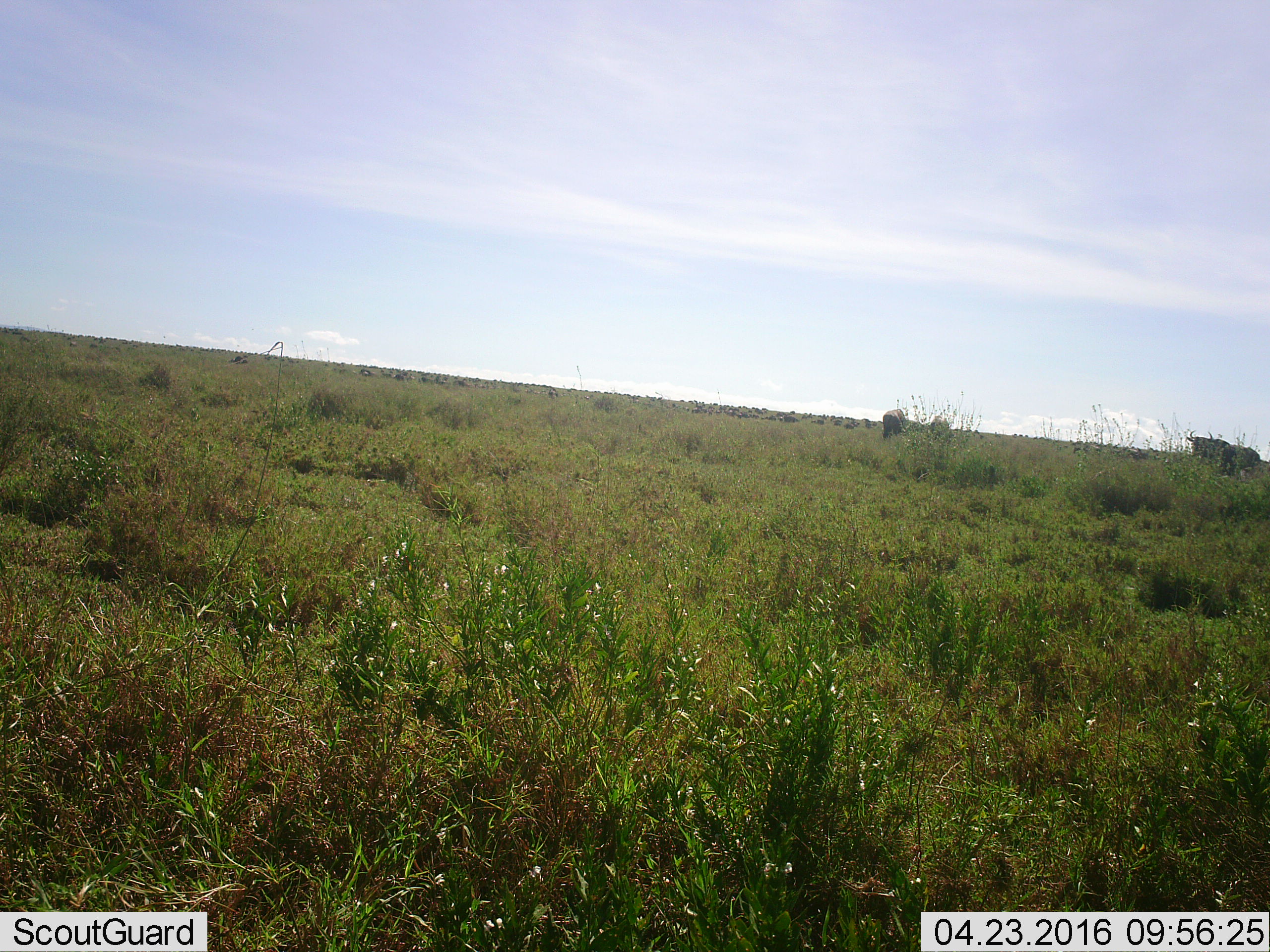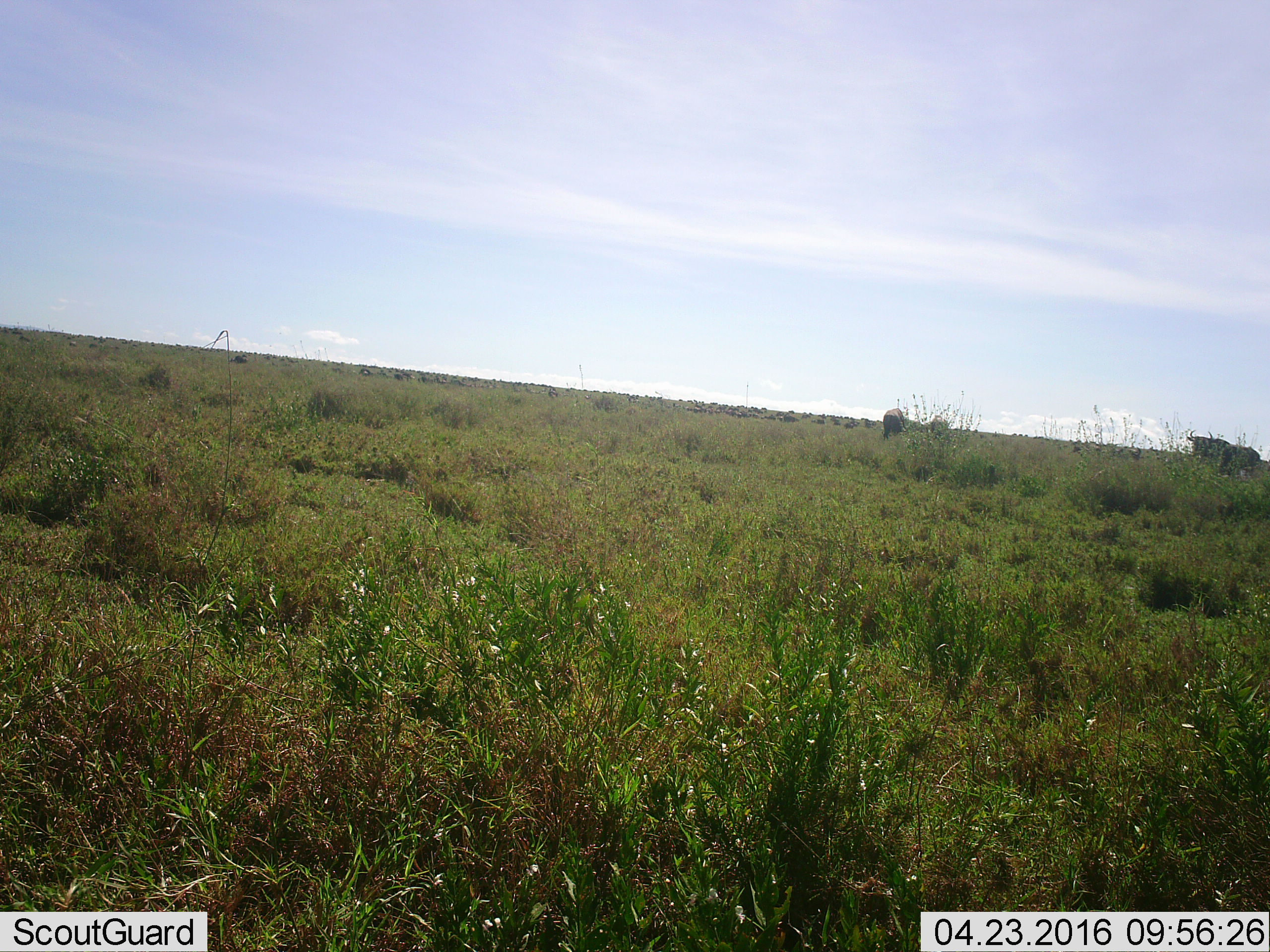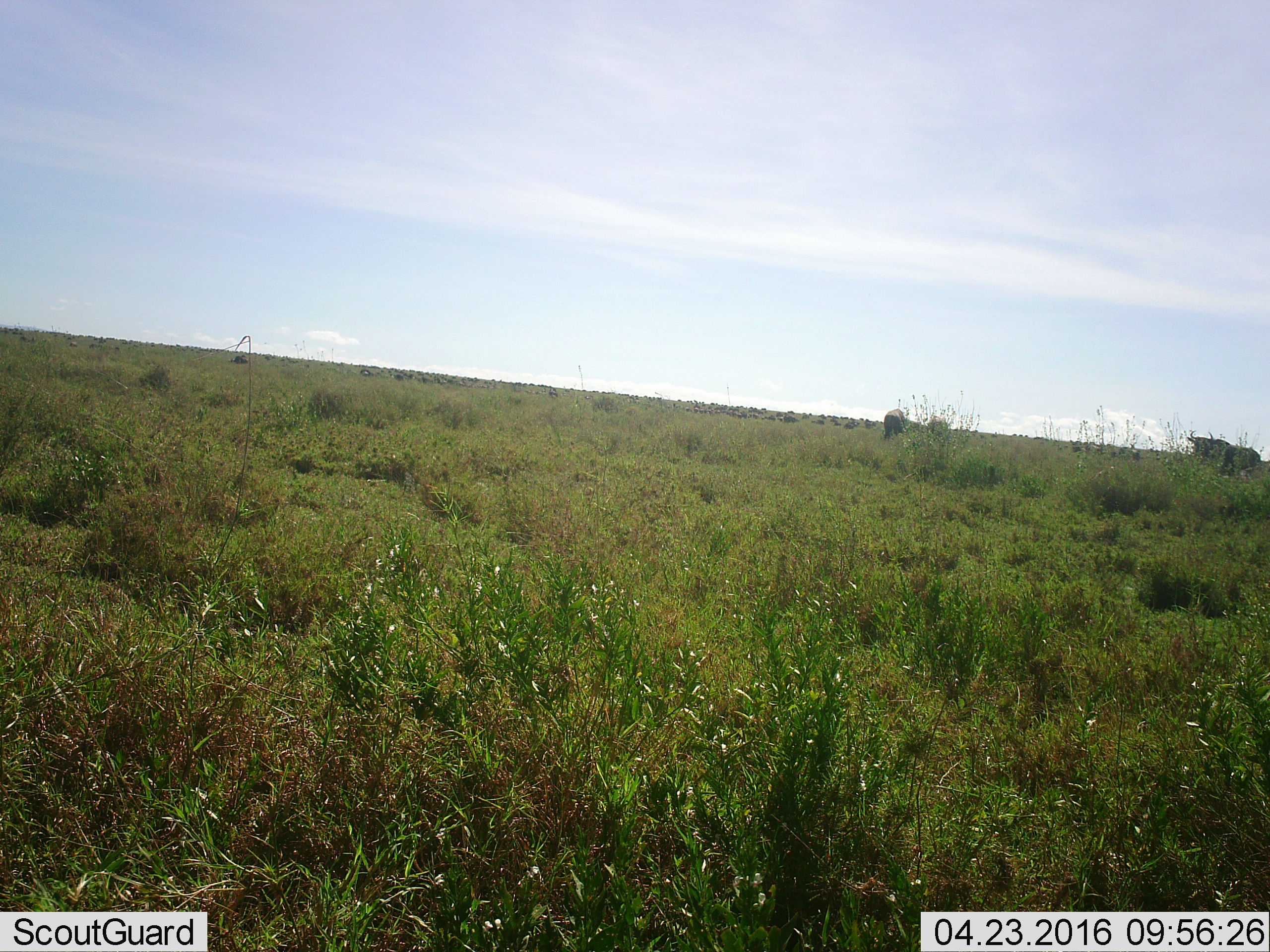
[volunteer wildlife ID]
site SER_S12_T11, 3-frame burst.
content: unidentified animal